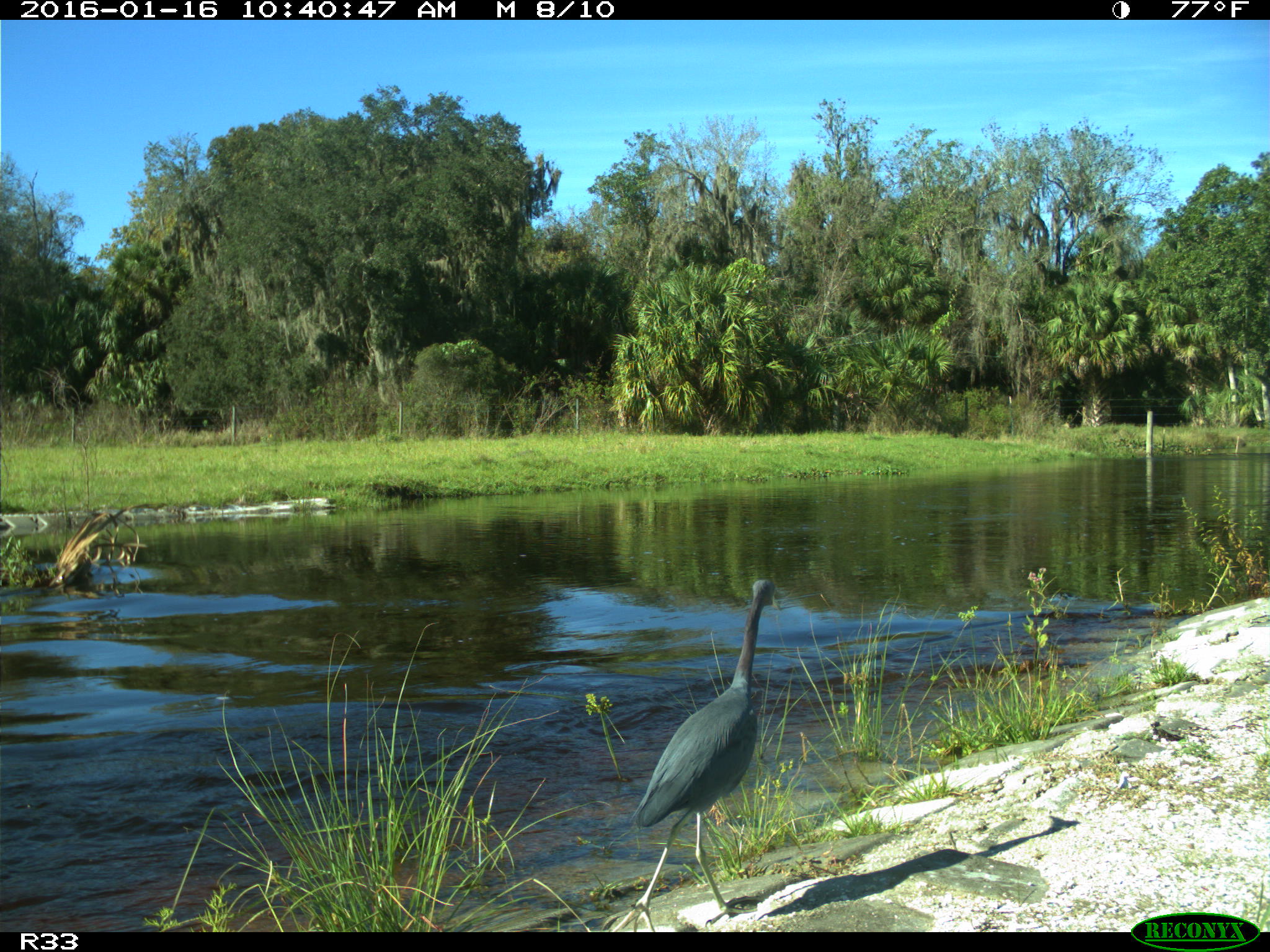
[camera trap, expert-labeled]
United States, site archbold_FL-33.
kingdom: Animalia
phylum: Chordata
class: Aves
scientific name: Aves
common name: birds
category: unidentified bird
Unidentified bird (birds) (Aves).